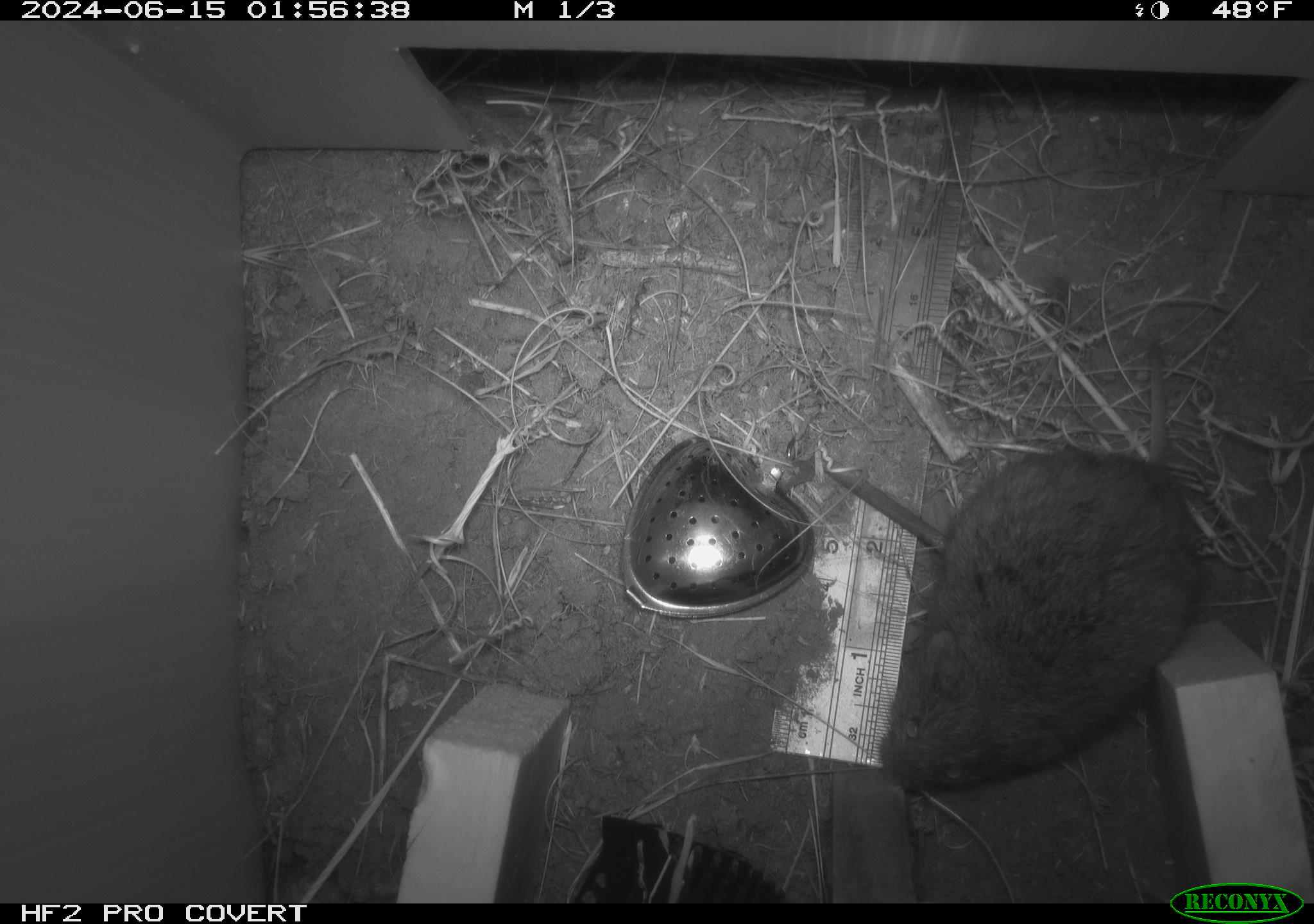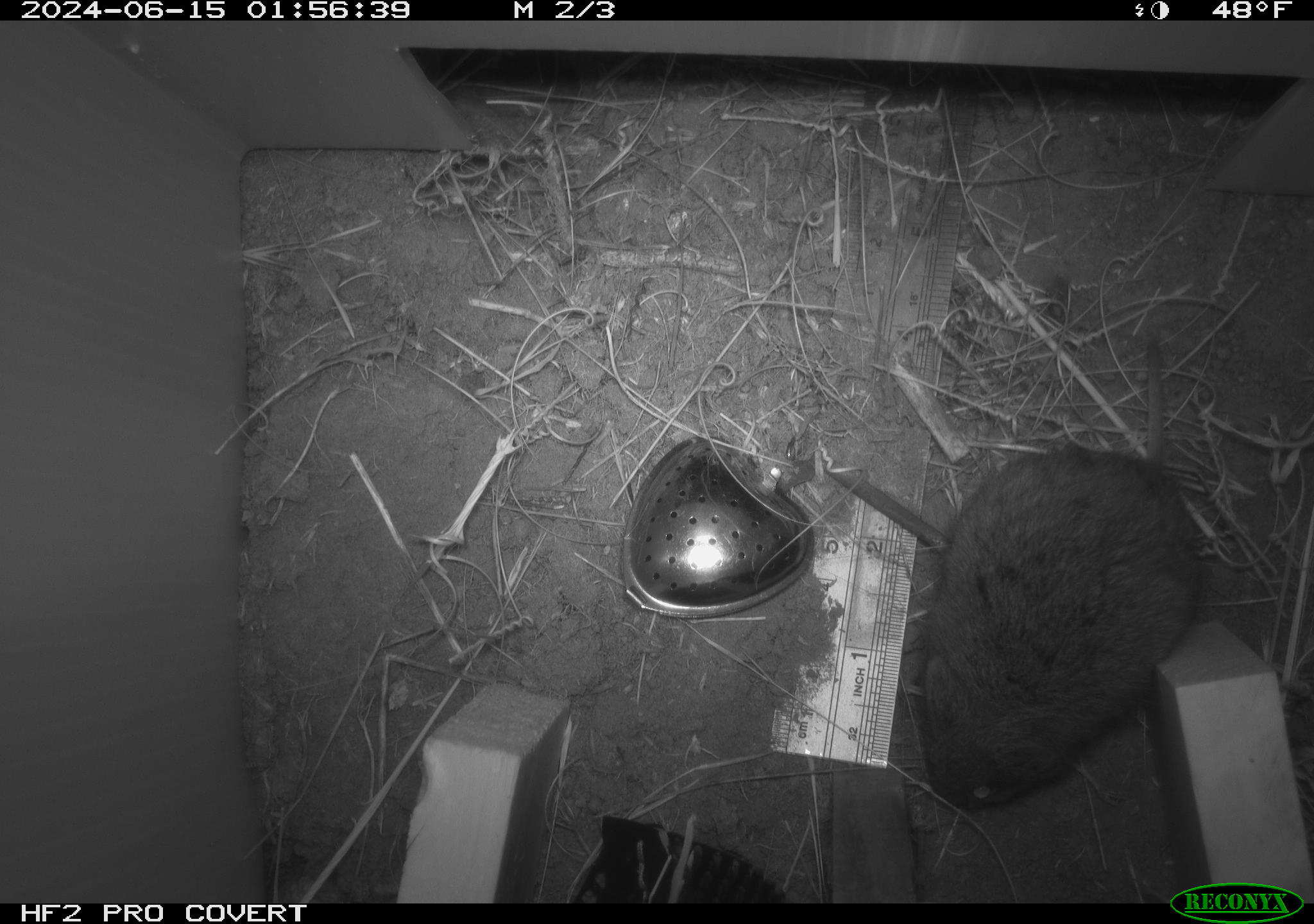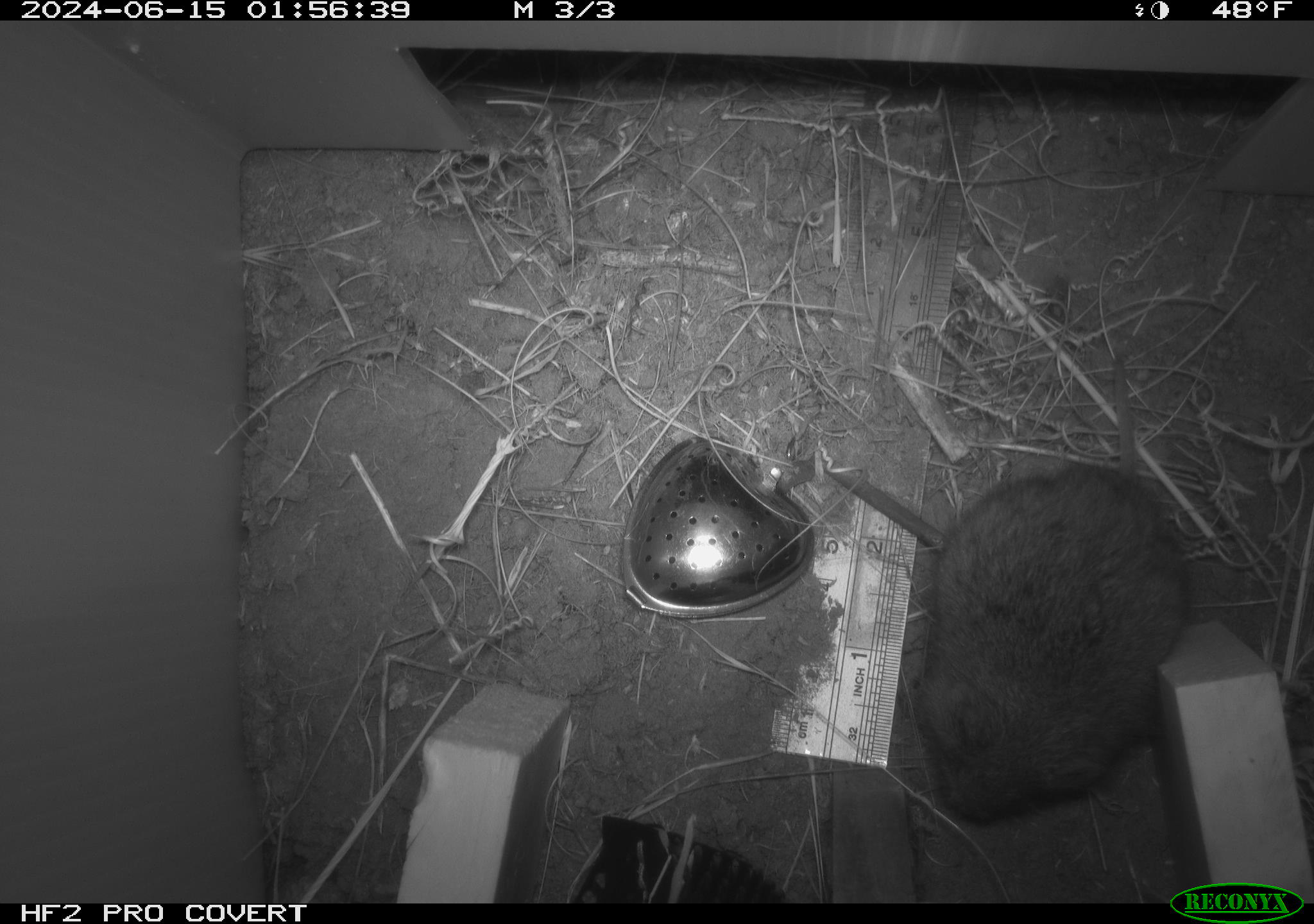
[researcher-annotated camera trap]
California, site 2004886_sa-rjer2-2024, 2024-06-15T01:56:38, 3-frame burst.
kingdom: Animalia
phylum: Chordata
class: Mammalia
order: Rodentia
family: Cricetidae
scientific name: Arvicolinae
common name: voles, lemmings, and muskrats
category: arvicolinae subfamily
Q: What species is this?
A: Arvicolinae subfamily (voles, lemmings, and muskrats) (Arvicolinae).